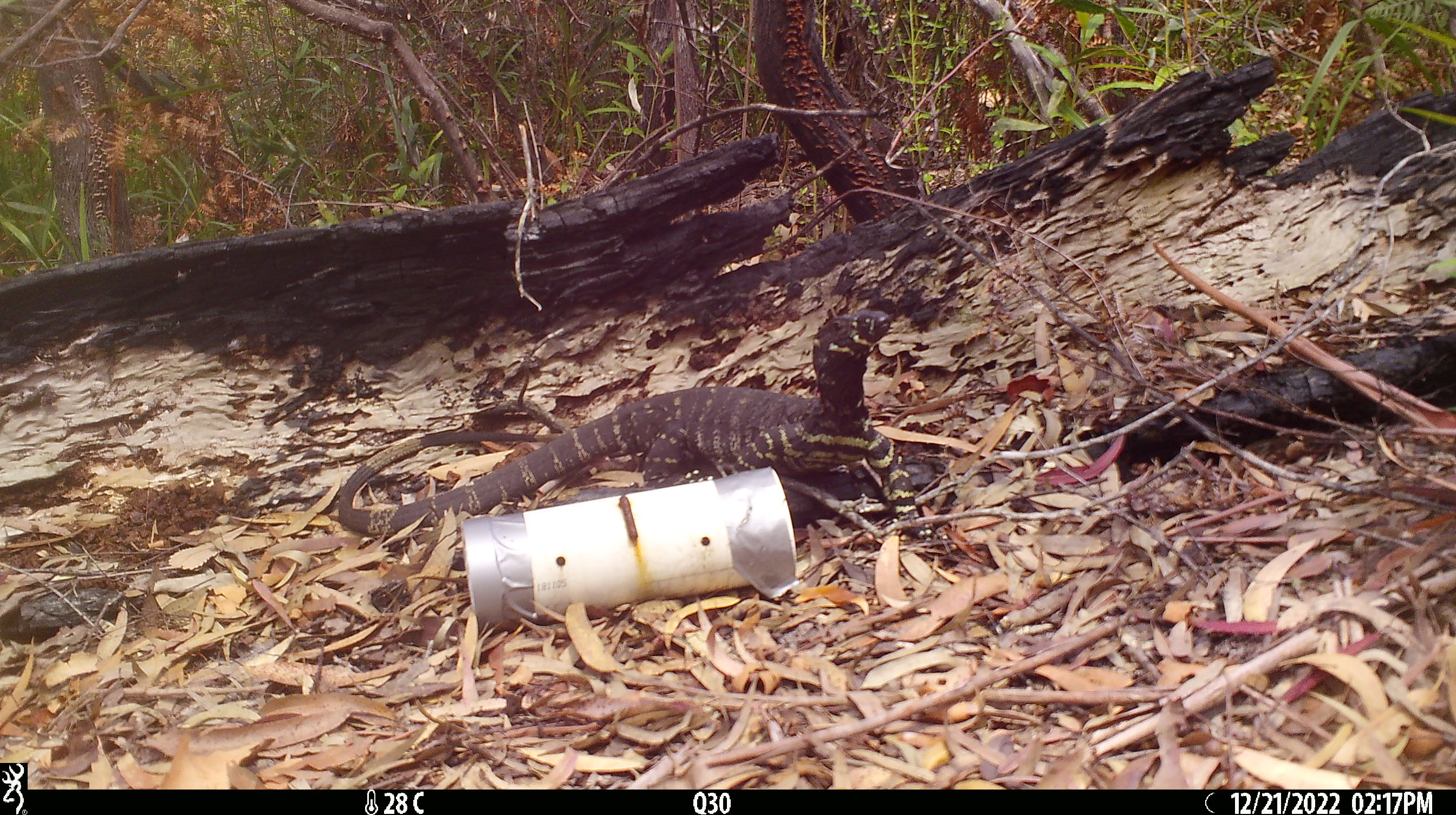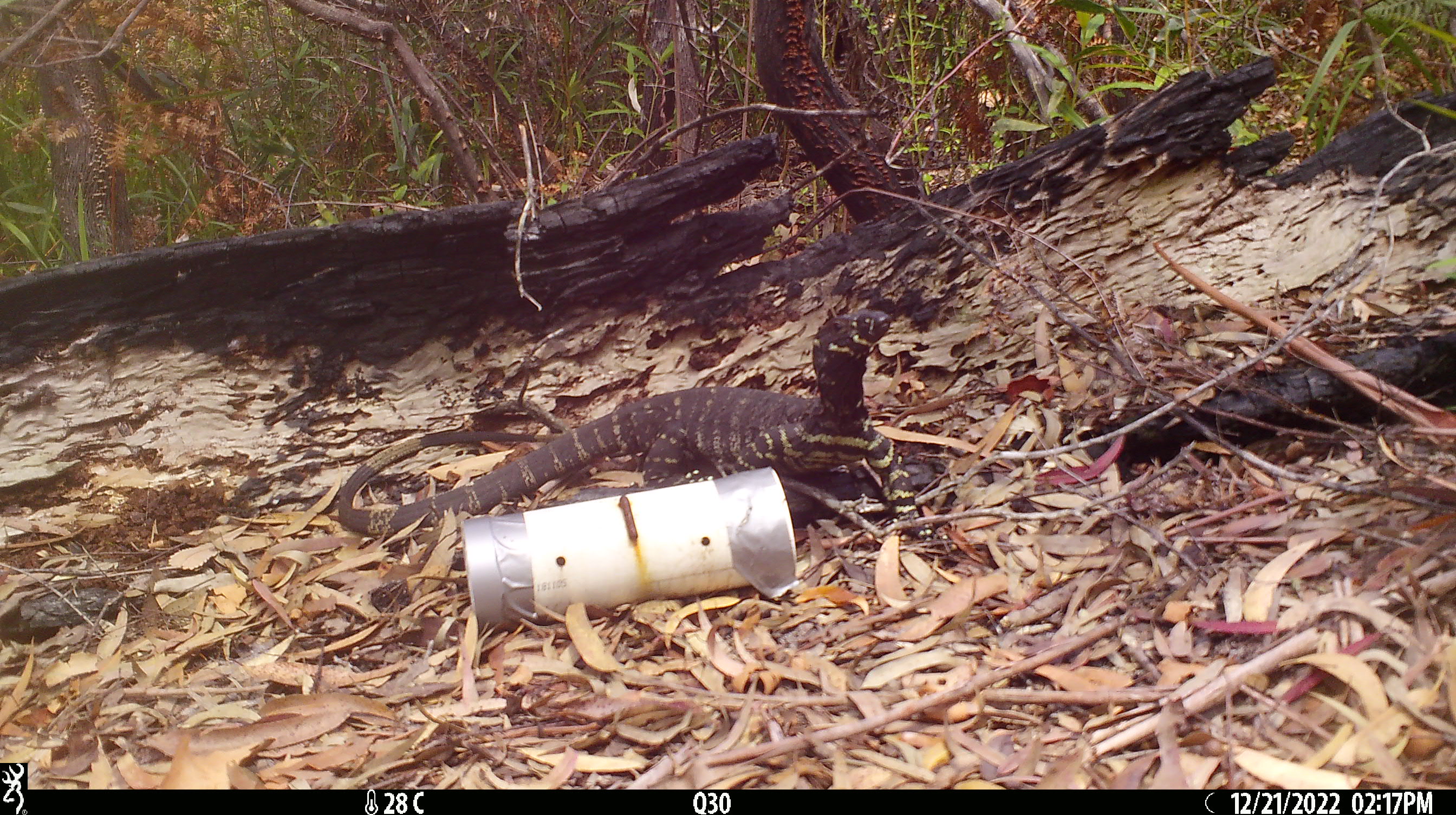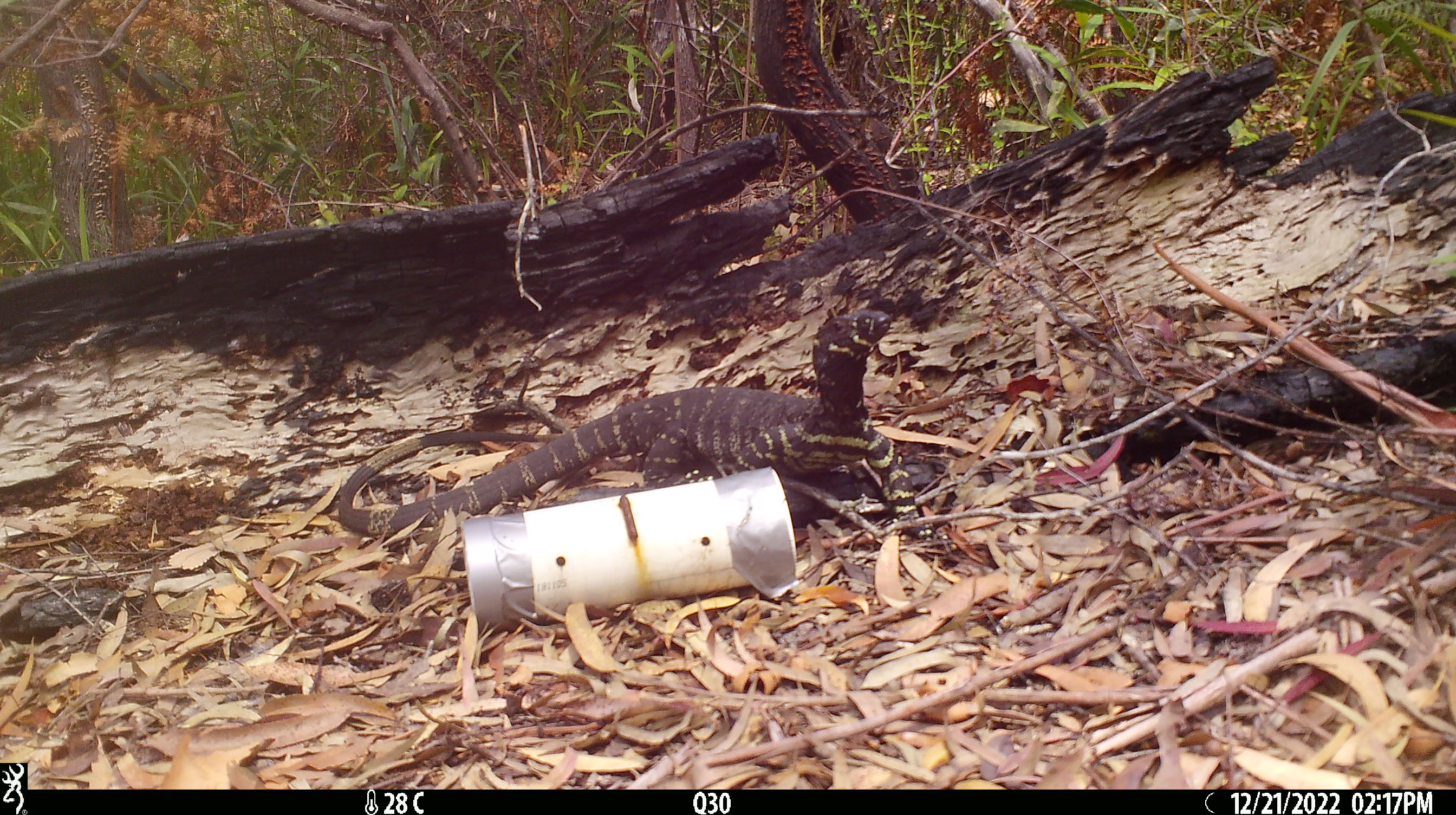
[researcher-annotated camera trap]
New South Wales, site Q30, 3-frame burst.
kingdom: Animalia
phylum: Chordata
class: Reptilia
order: Squamata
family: Varanidae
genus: Varanus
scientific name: Varanus varius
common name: lace monitor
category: goanna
Goanna (lace monitor) (Varanus varius).